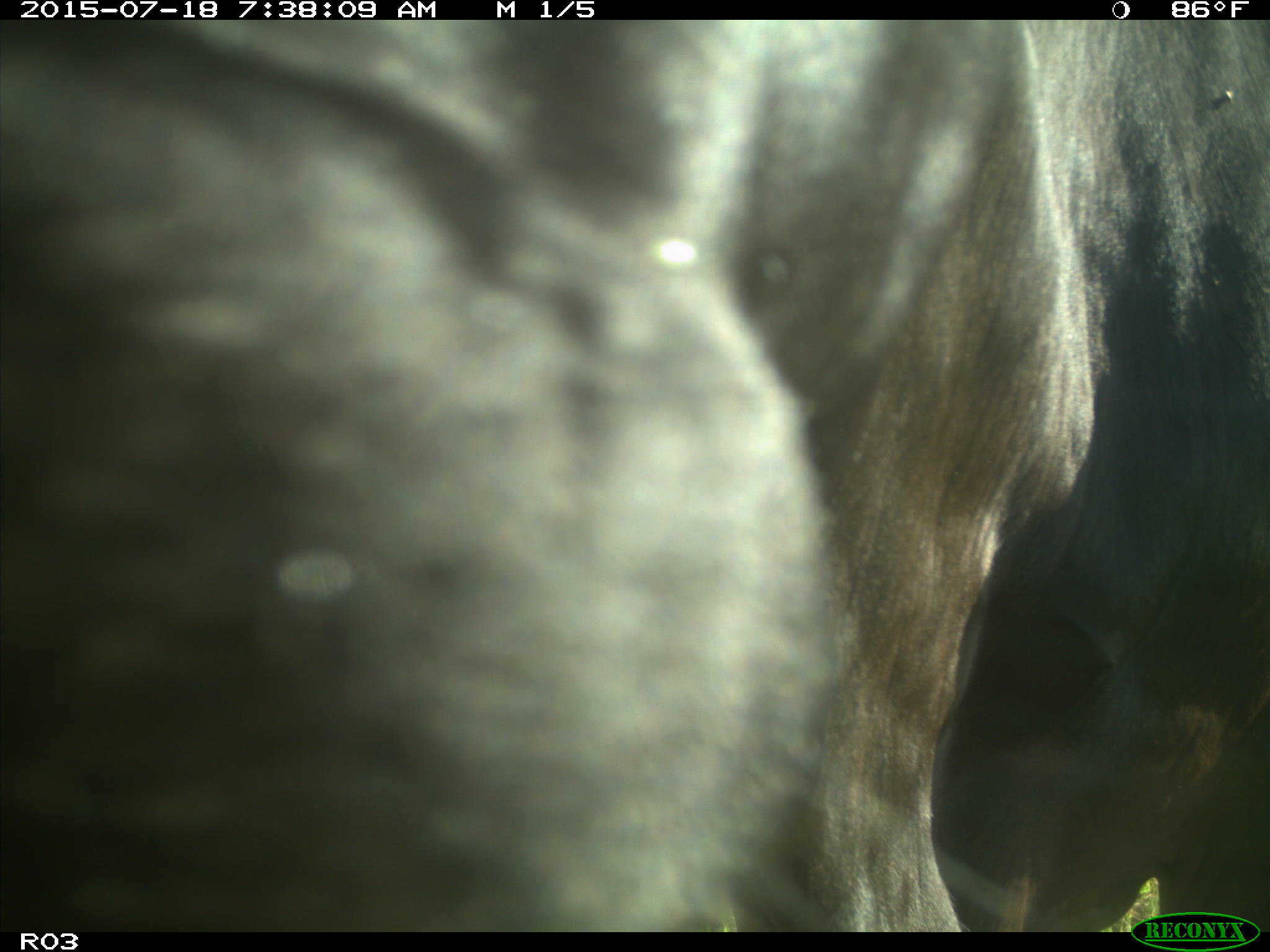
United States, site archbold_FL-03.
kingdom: Animalia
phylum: Chordata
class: Mammalia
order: Artiodactyla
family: Bovidae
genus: Bos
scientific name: Bos taurus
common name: domestic cow